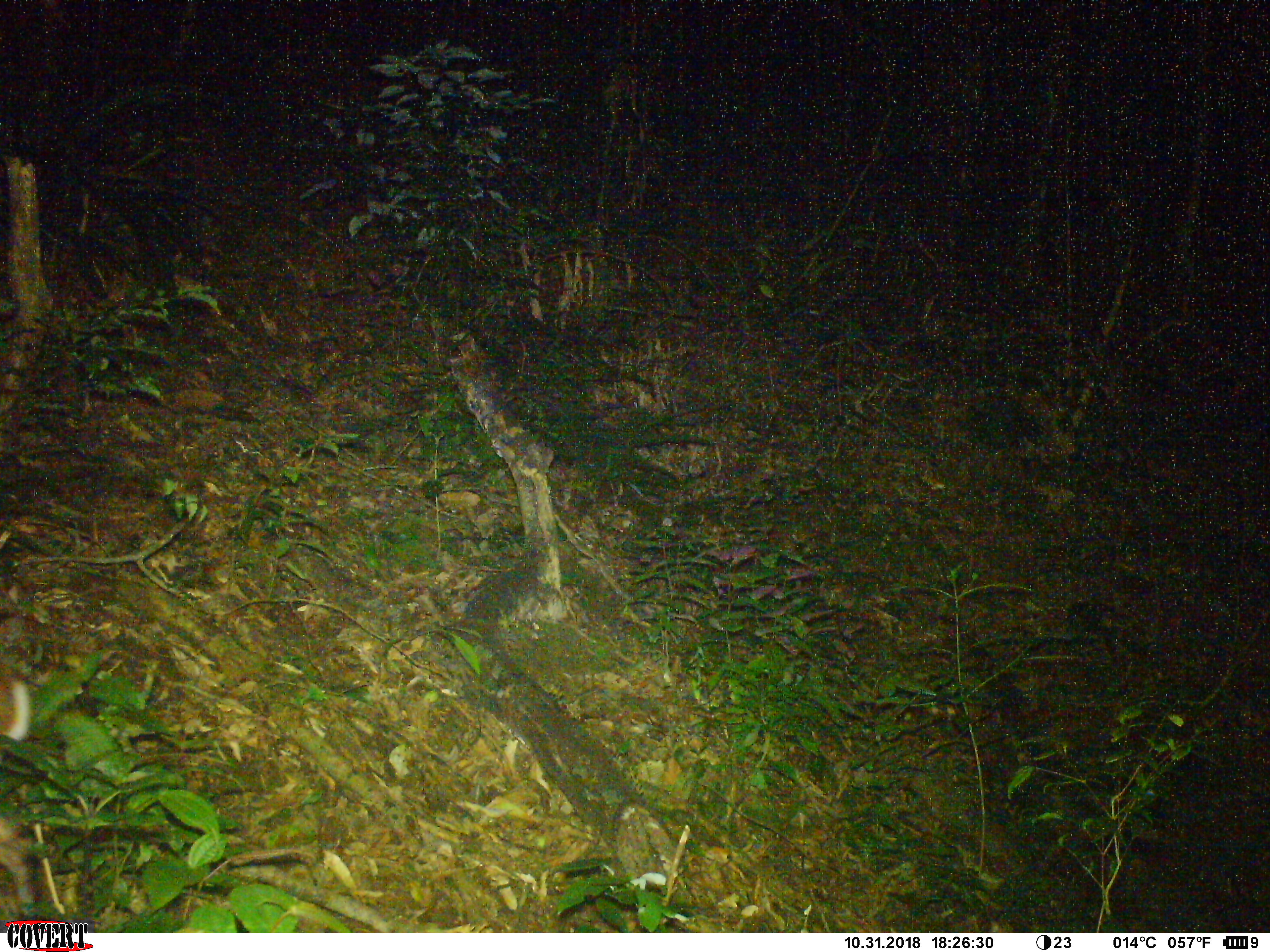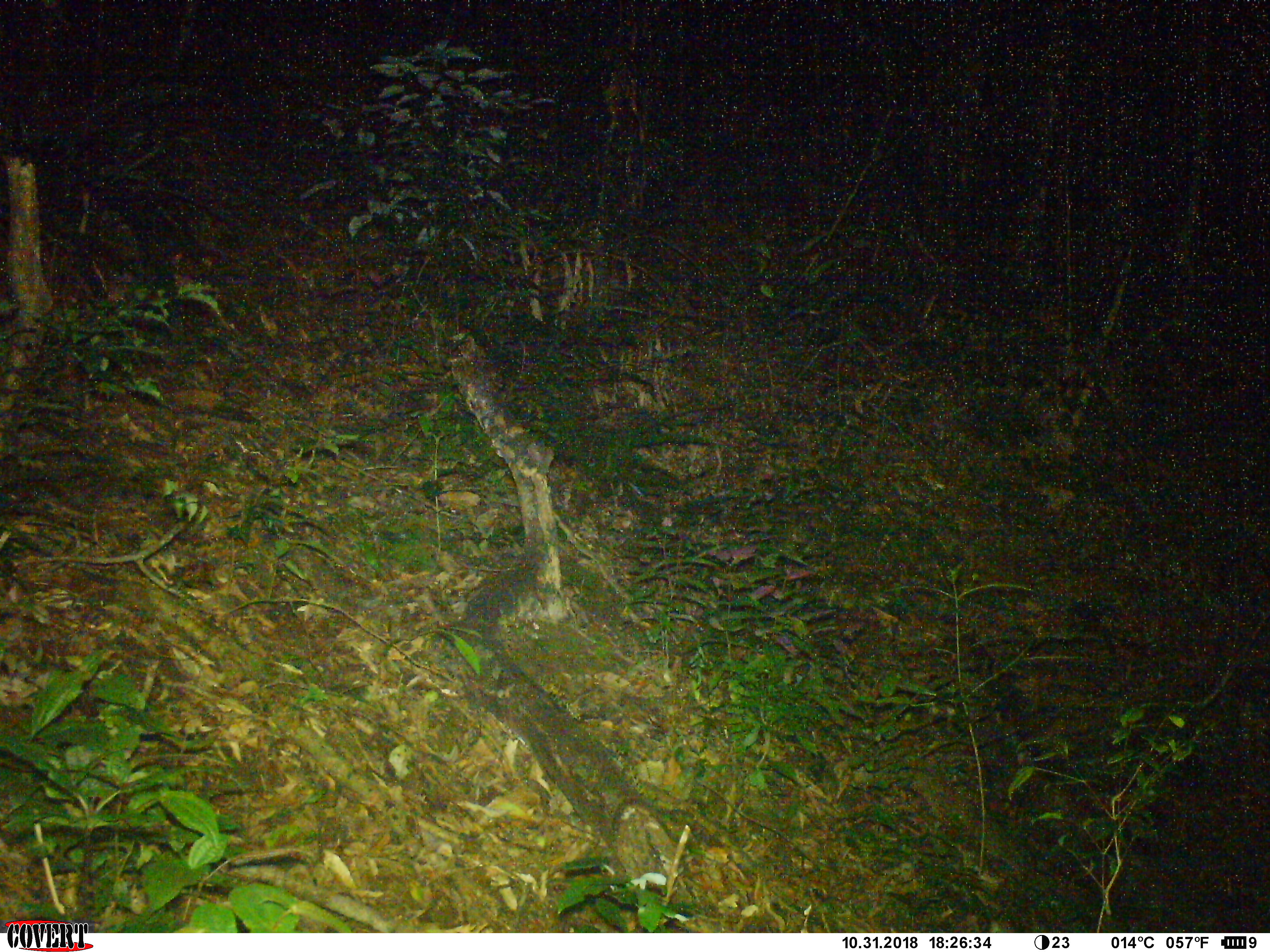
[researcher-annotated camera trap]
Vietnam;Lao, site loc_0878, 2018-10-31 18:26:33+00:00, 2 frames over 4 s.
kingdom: Animalia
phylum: Chordata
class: Mammalia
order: Artiodactyla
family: Cervidae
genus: Muntiacus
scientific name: Muntiacus rooseveltorum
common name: roosevelt's muntjac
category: roosevelts muntjac group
Roosevelts muntjac group (roosevelt's muntjac) (Muntiacus rooseveltorum). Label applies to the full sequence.